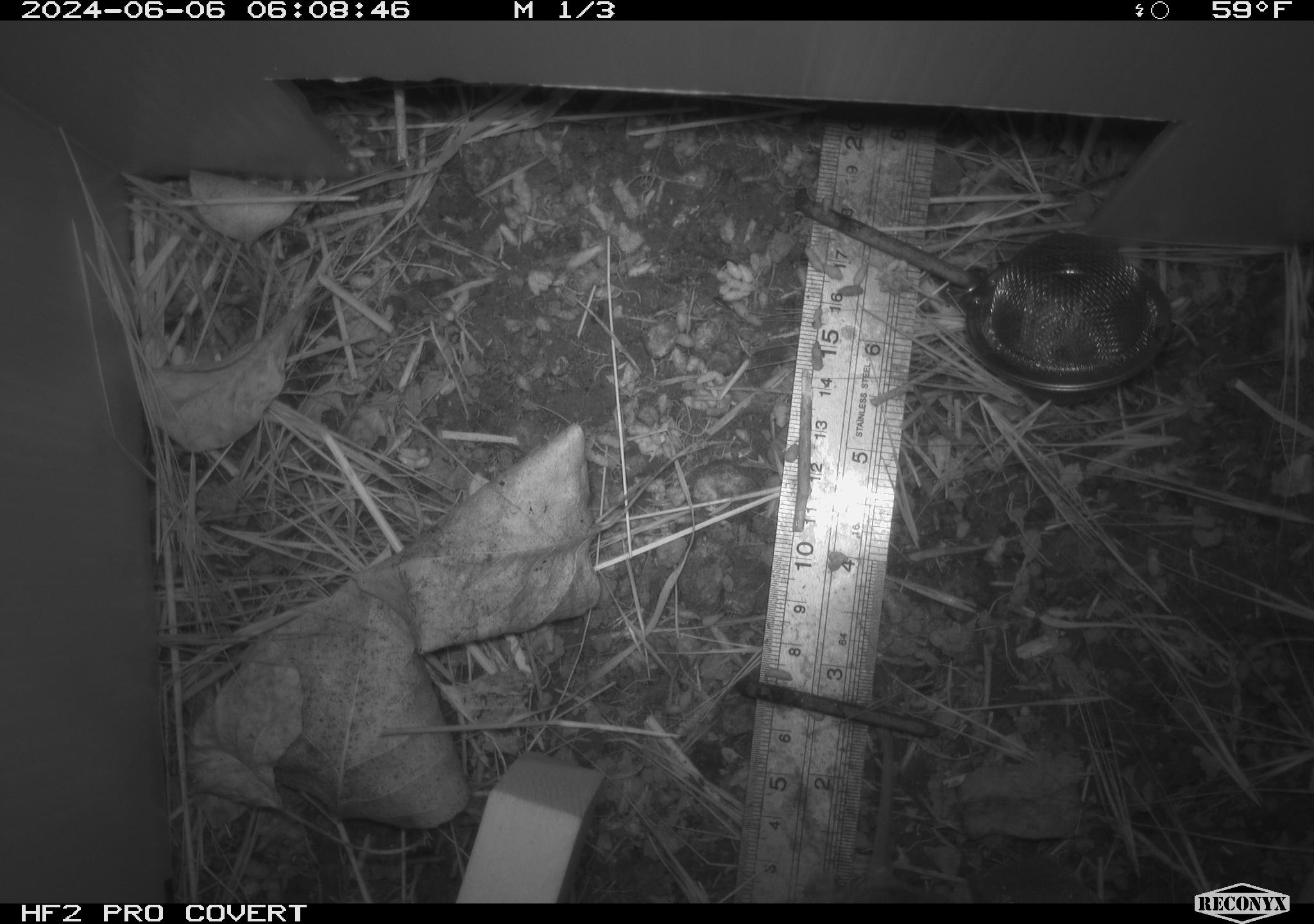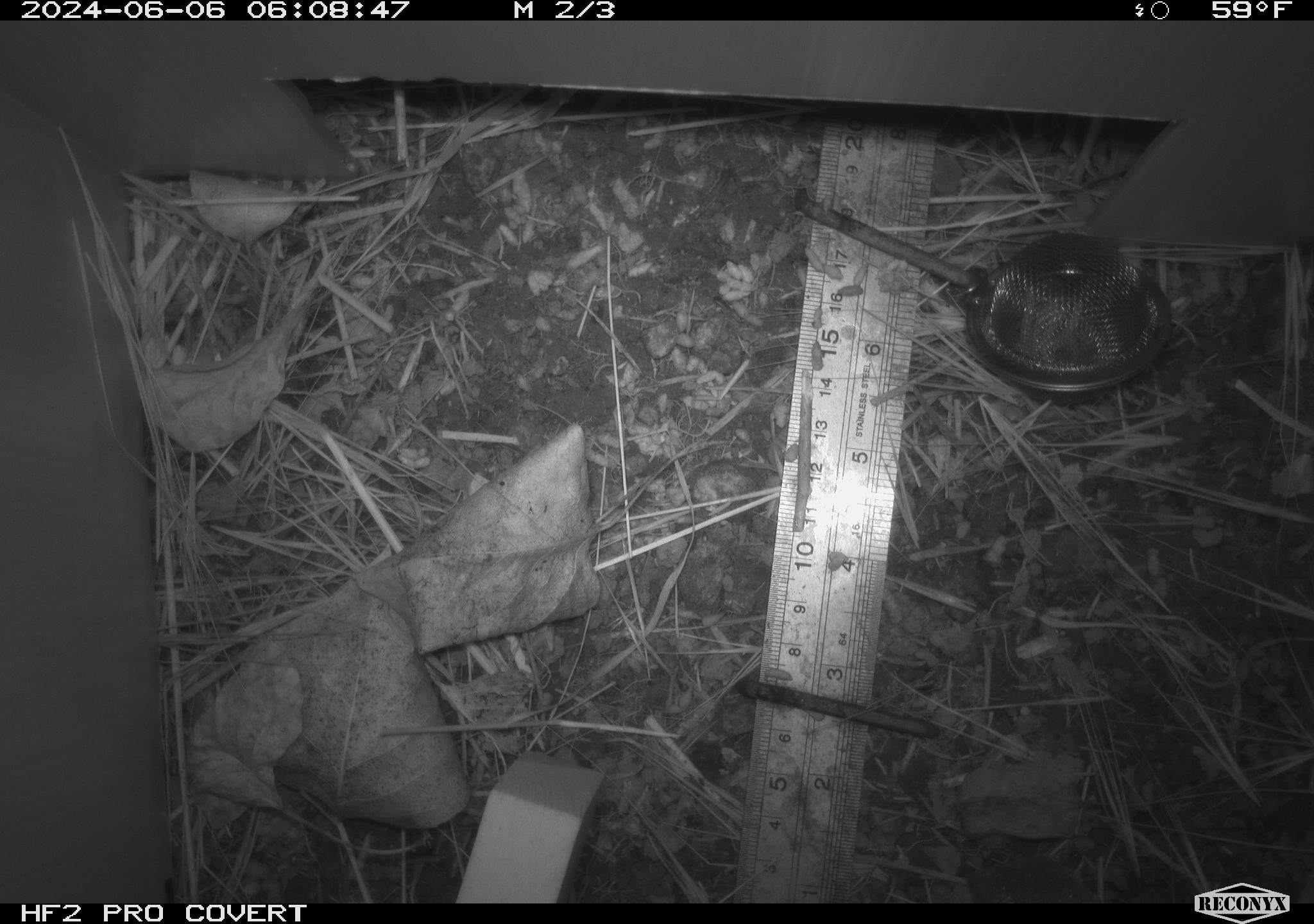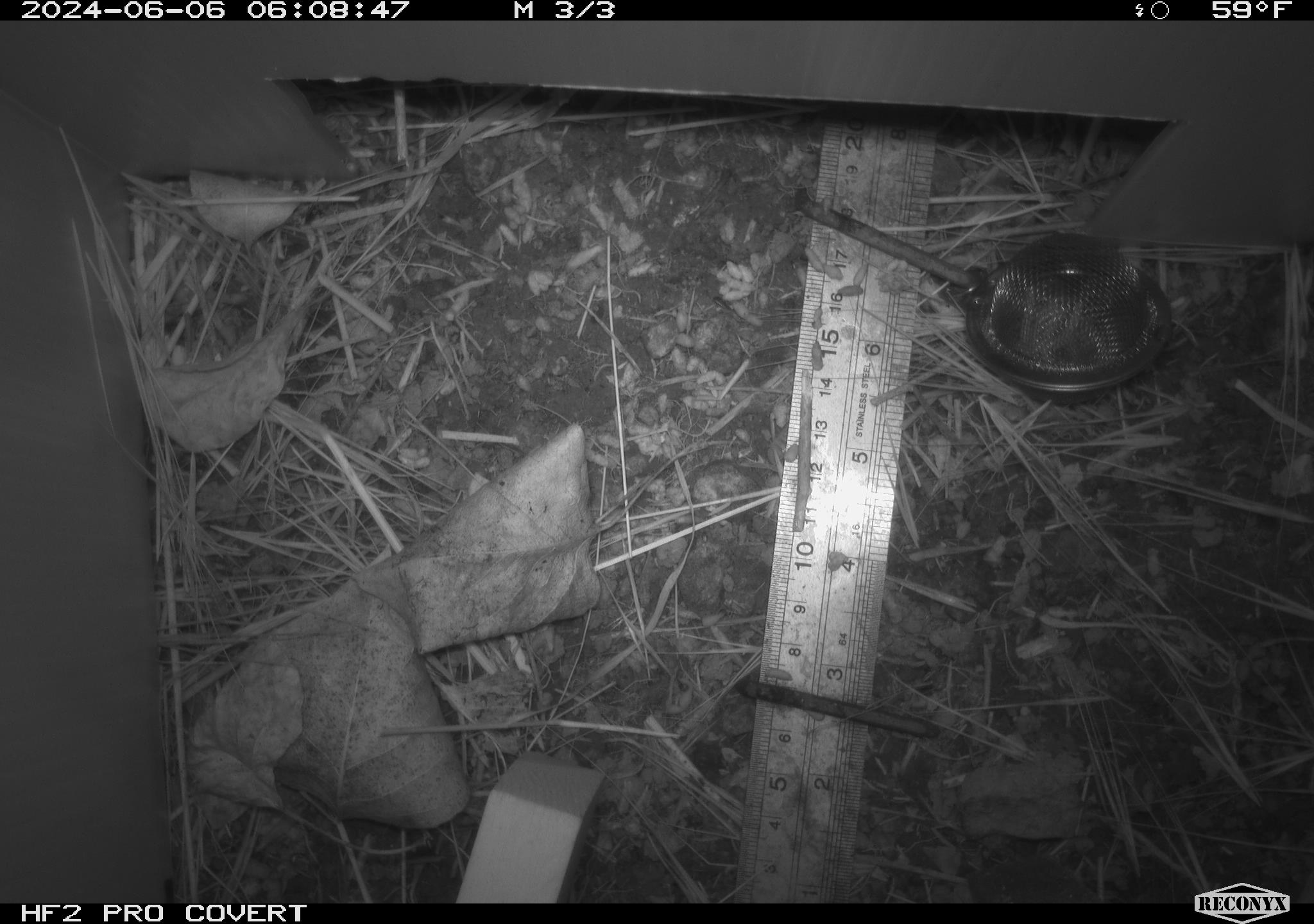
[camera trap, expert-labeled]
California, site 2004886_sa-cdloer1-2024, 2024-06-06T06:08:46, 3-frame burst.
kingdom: Animalia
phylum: Chordata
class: Mammalia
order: Rodentia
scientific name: Rodentia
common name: rodent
Rodent (Rodentia).